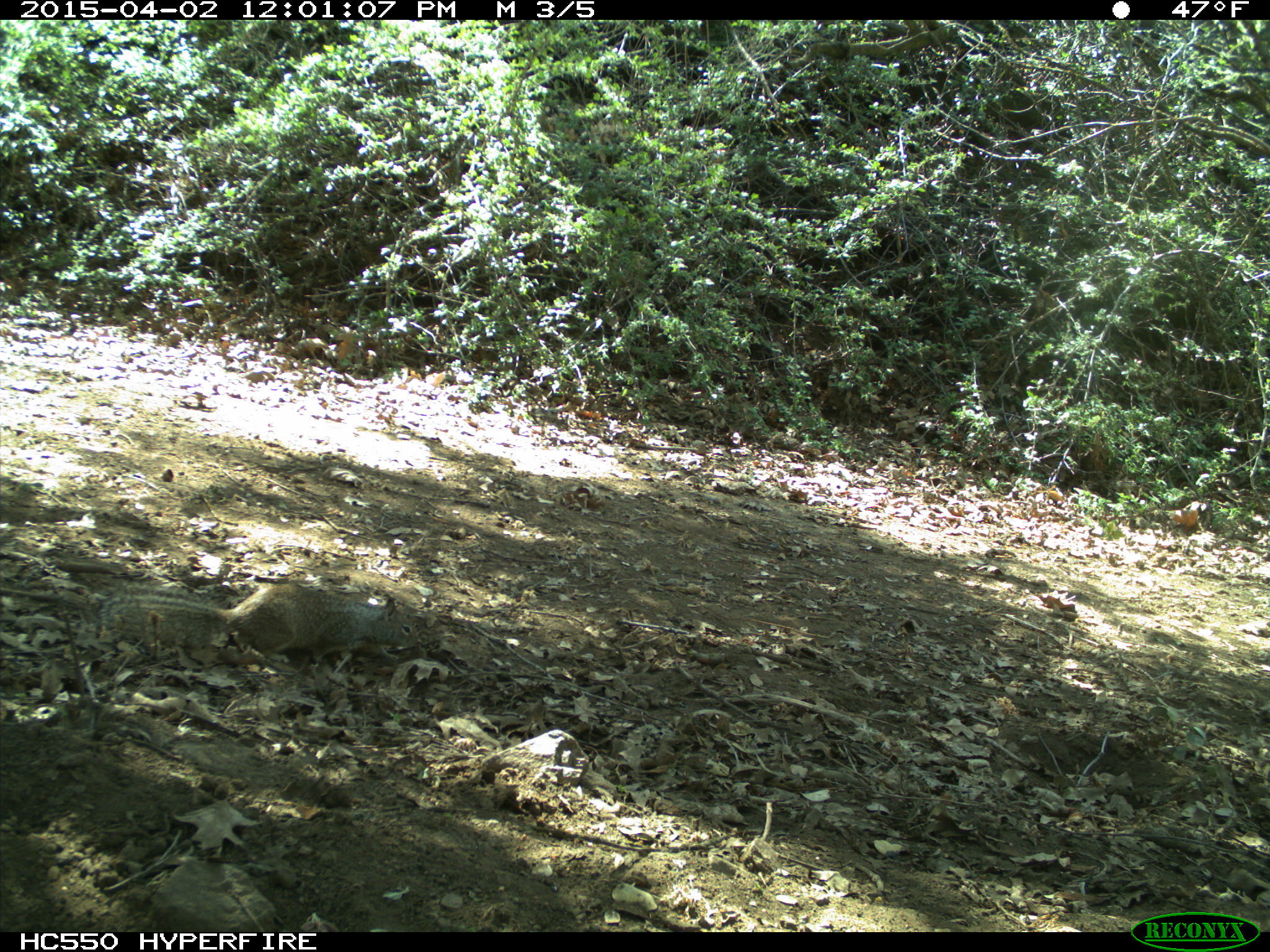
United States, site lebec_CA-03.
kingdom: Animalia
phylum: Chordata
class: Mammalia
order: Rodentia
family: Sciuridae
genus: Otospermophilus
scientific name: Otospermophilus beecheyi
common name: california ground squirrel